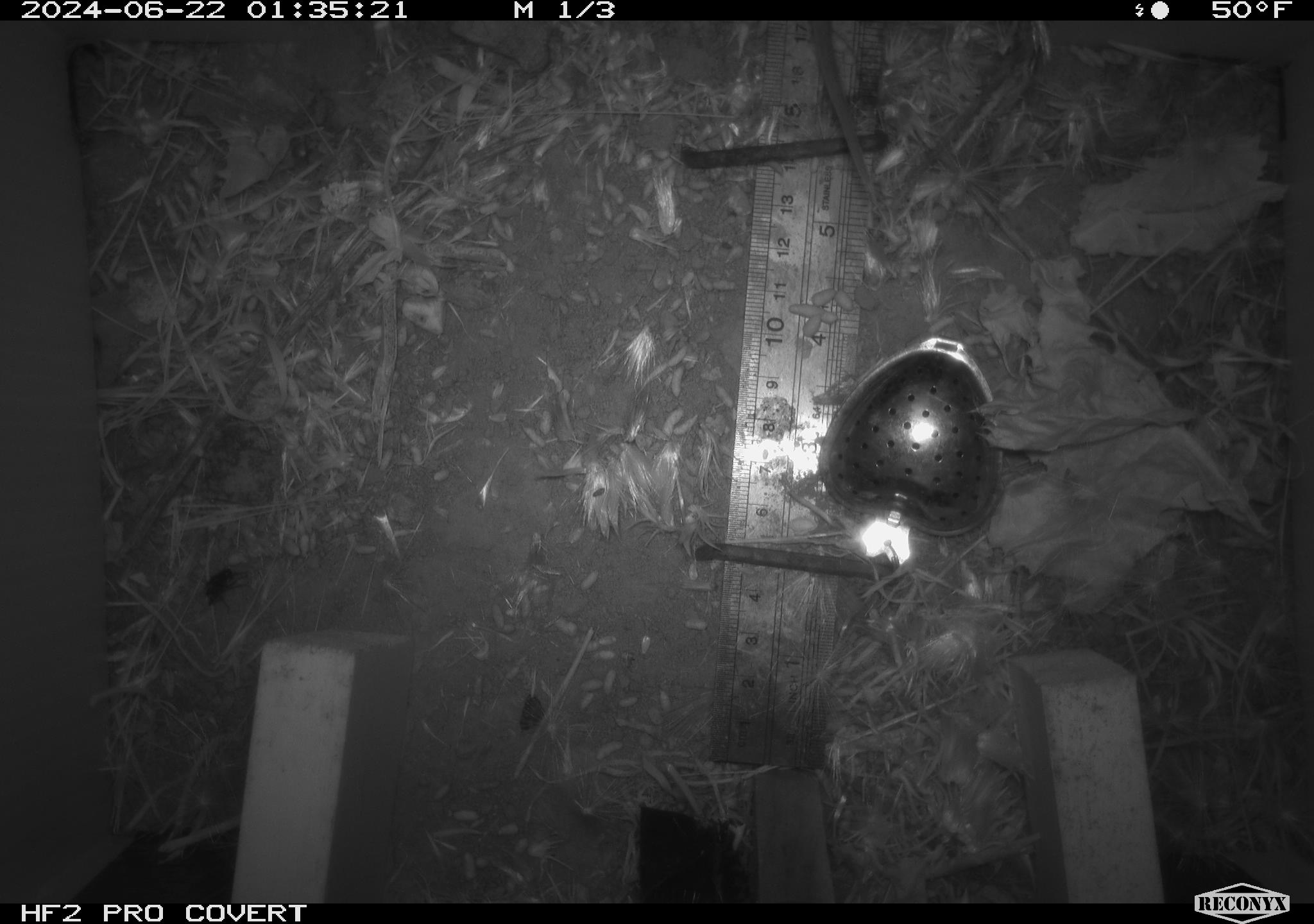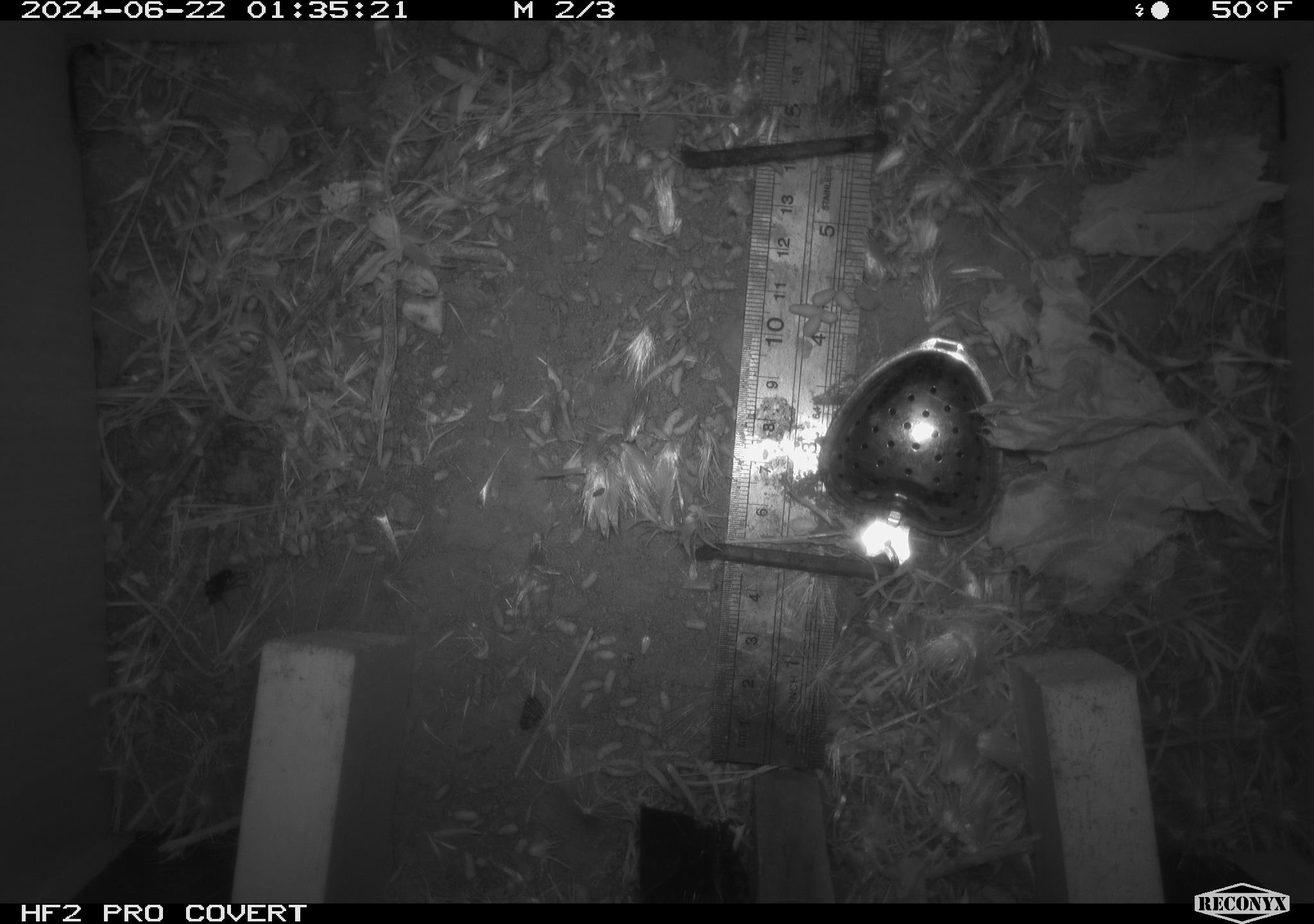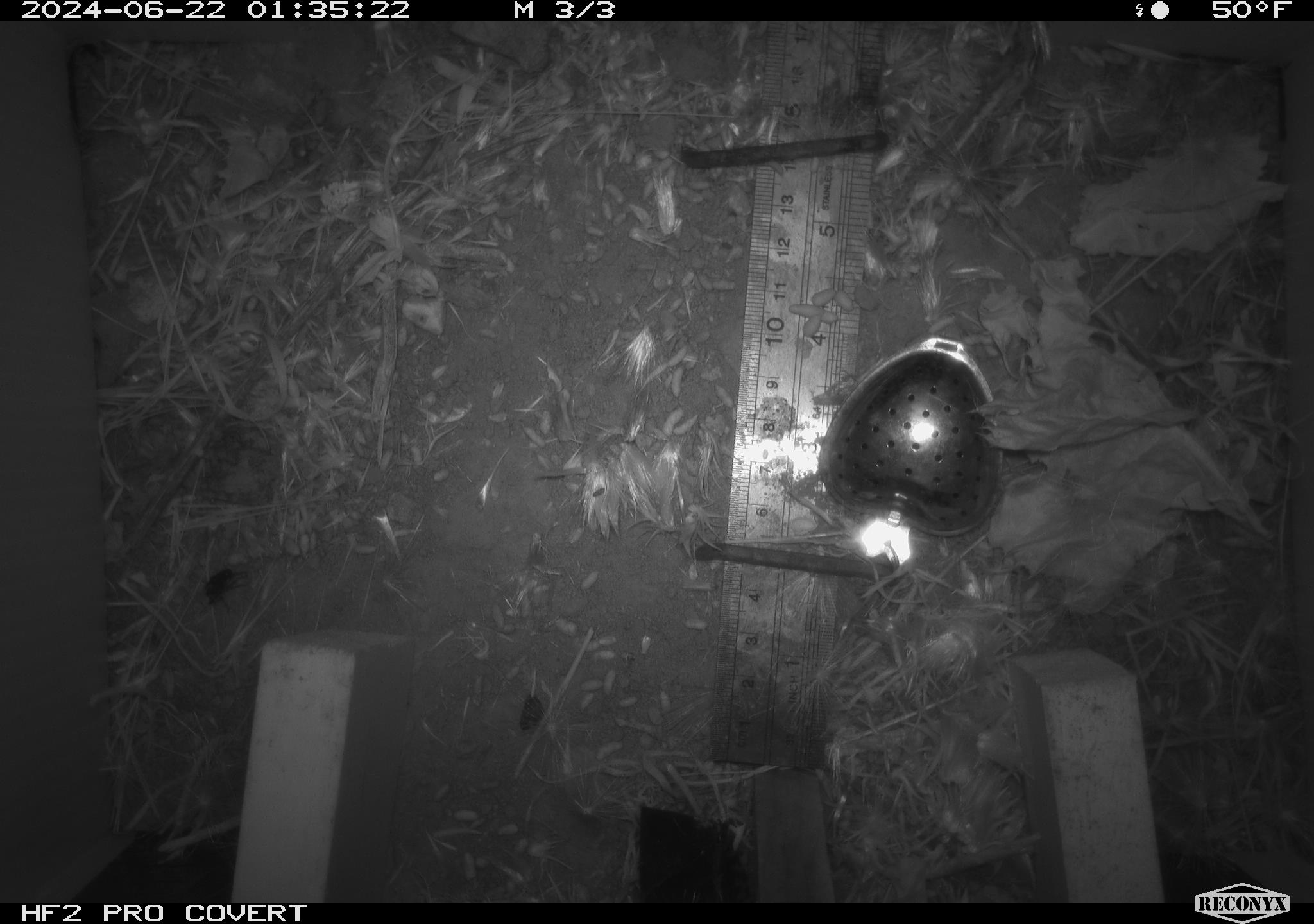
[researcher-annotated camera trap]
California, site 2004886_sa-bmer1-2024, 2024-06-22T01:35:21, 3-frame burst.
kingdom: Animalia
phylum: Chordata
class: Mammalia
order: Rodentia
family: Cricetidae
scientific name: Cricetidae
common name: hamsters, voles, lemmings, and allies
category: cricetidae family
Cricetidae family (hamsters, voles, lemmings, and allies) (Cricetidae).